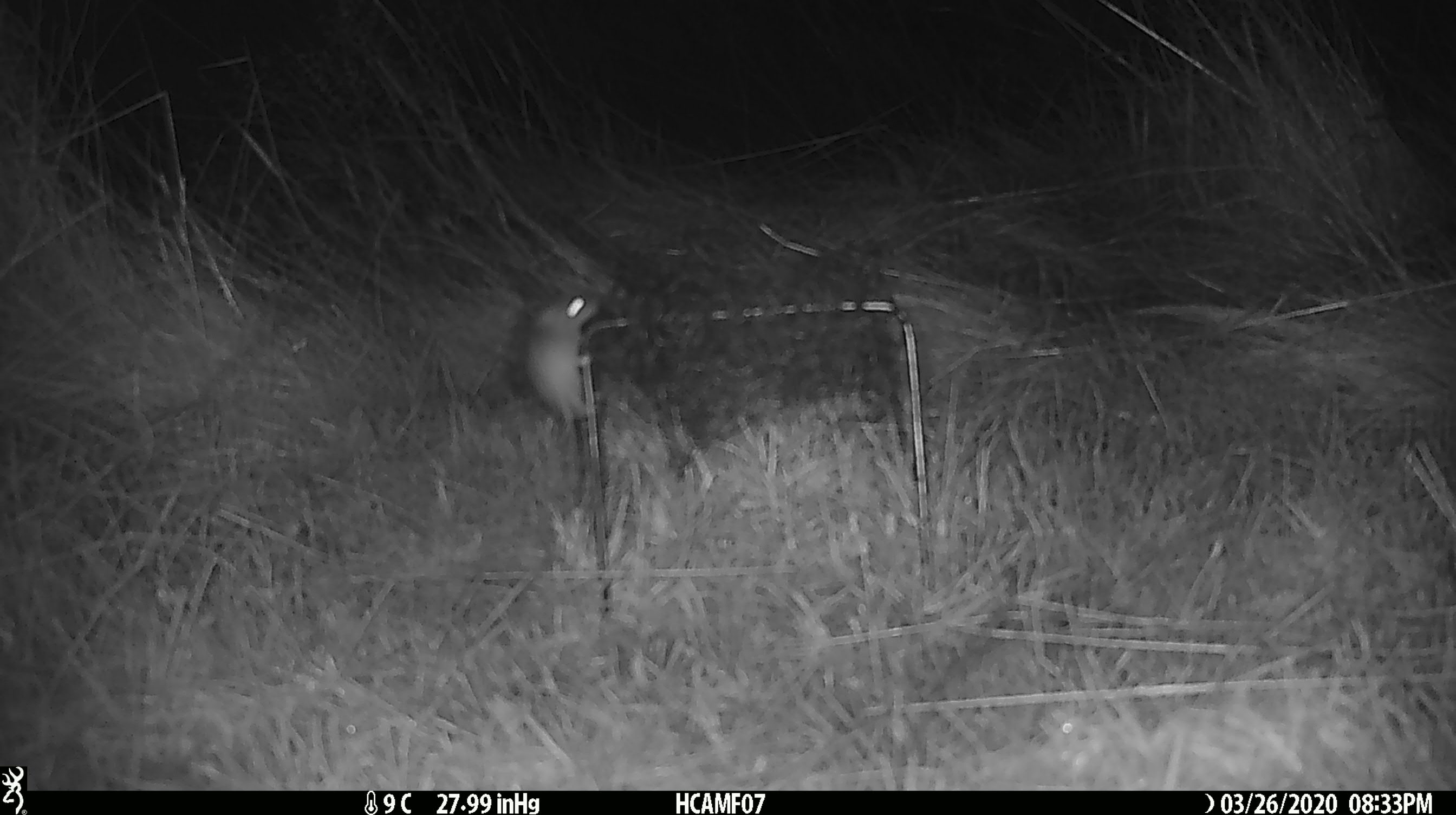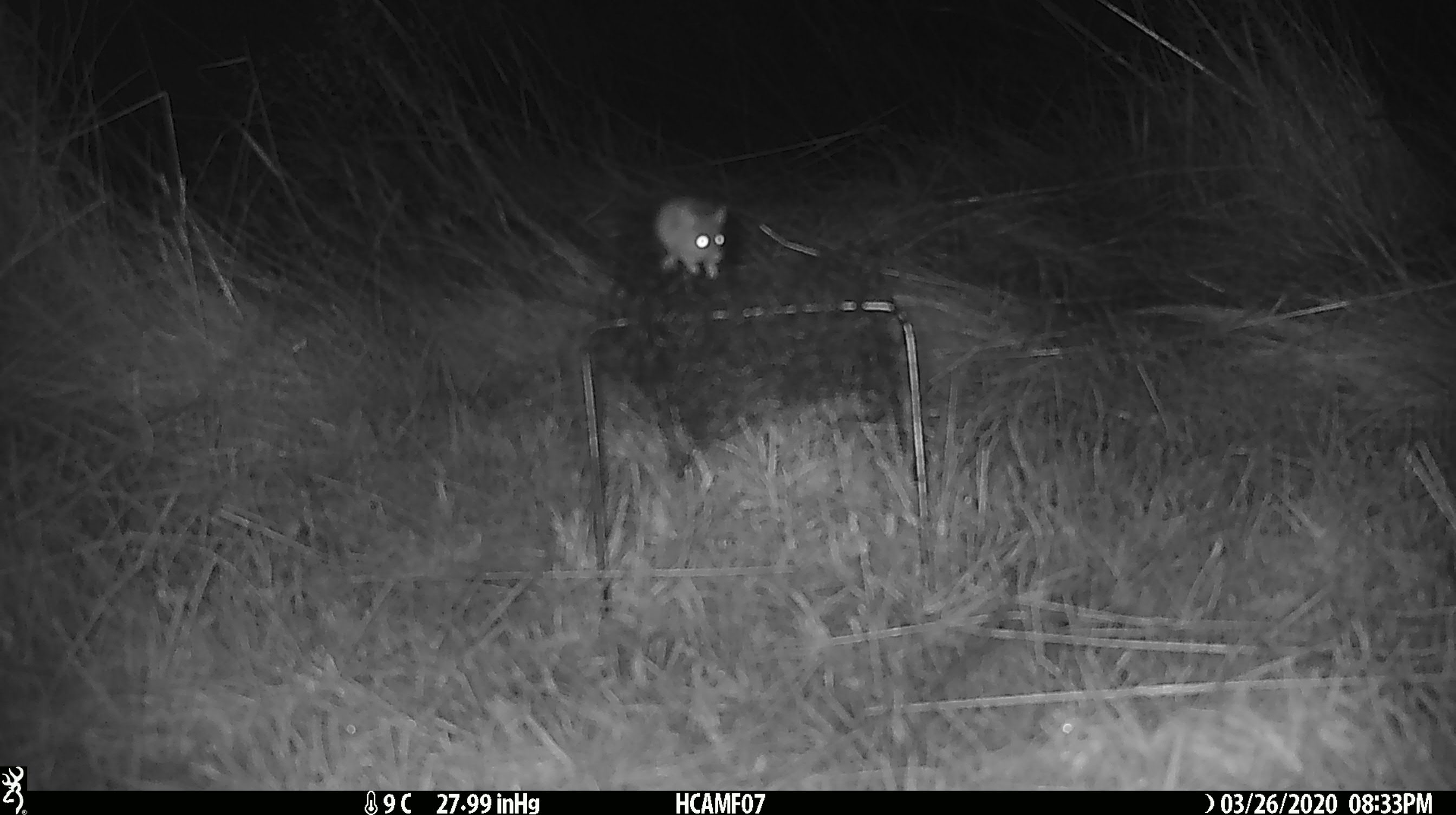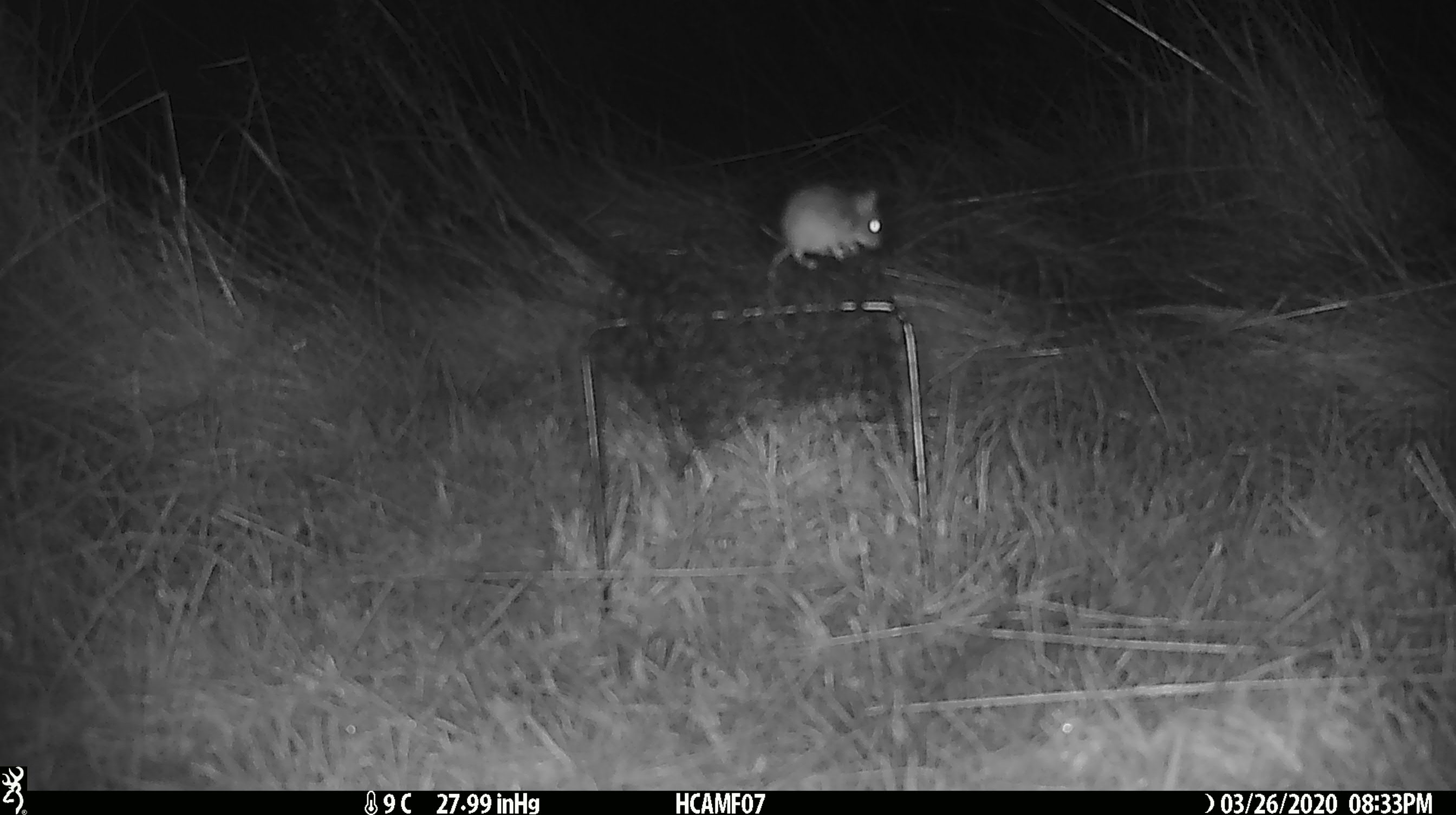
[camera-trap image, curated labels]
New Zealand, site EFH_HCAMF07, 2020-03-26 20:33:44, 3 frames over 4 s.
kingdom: Animalia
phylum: Chordata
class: Mammalia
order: Rodentia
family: Muridae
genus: Mus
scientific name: Mus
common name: mouse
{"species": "mouse (Mus)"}